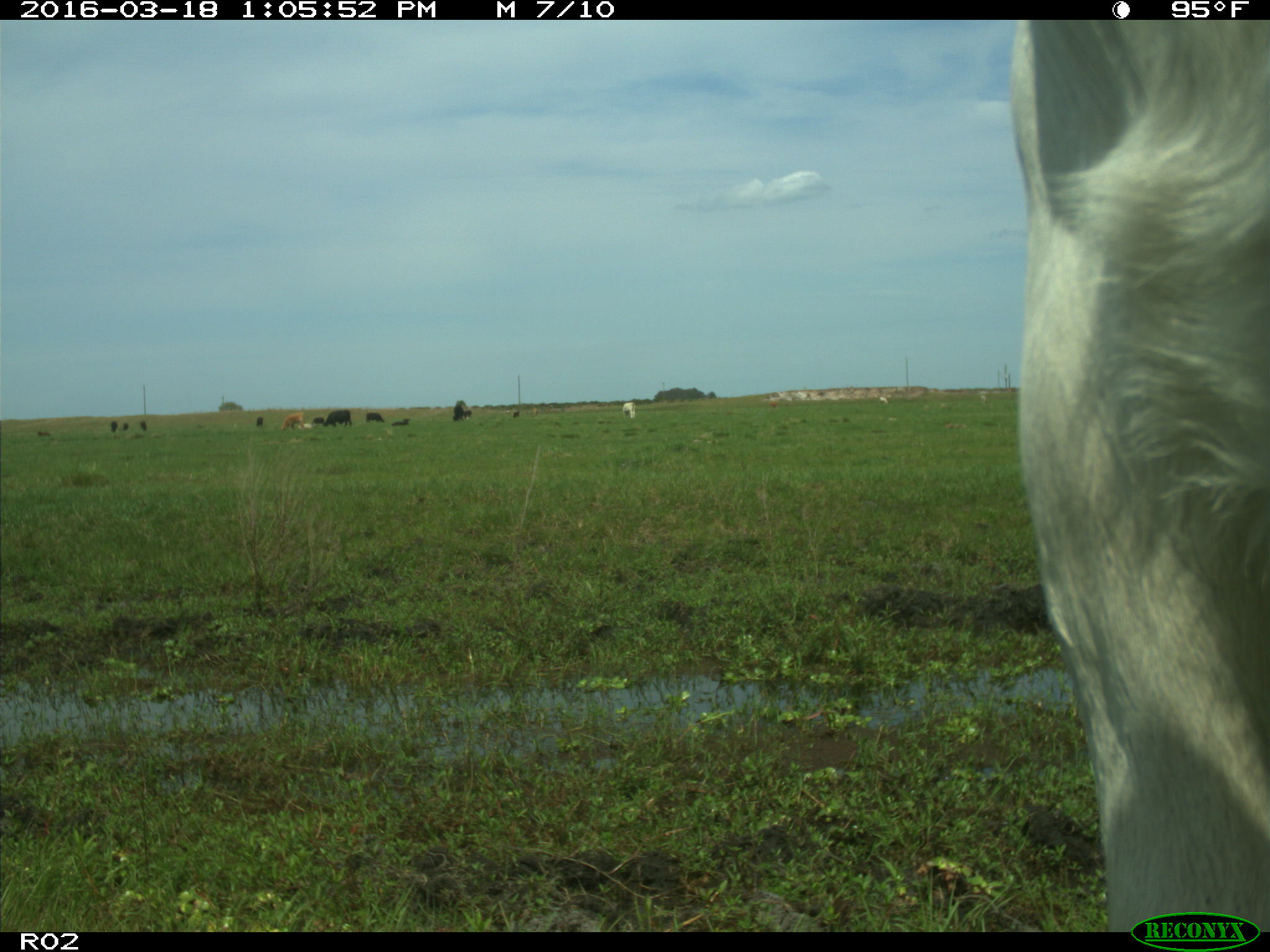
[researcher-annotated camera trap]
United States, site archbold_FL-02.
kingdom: Animalia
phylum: Chordata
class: Mammalia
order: Artiodactyla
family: Bovidae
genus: Bos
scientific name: Bos taurus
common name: domestic cow